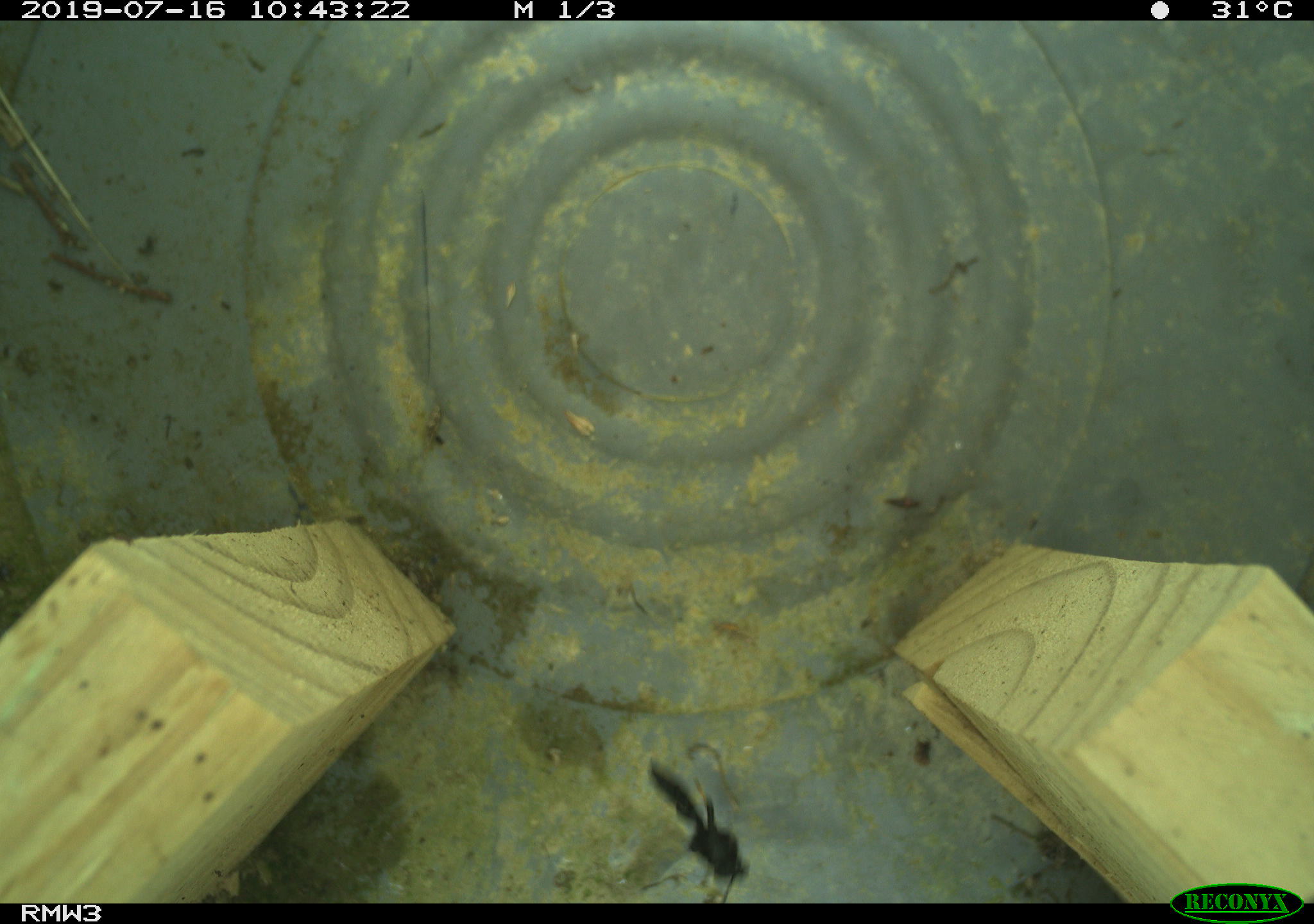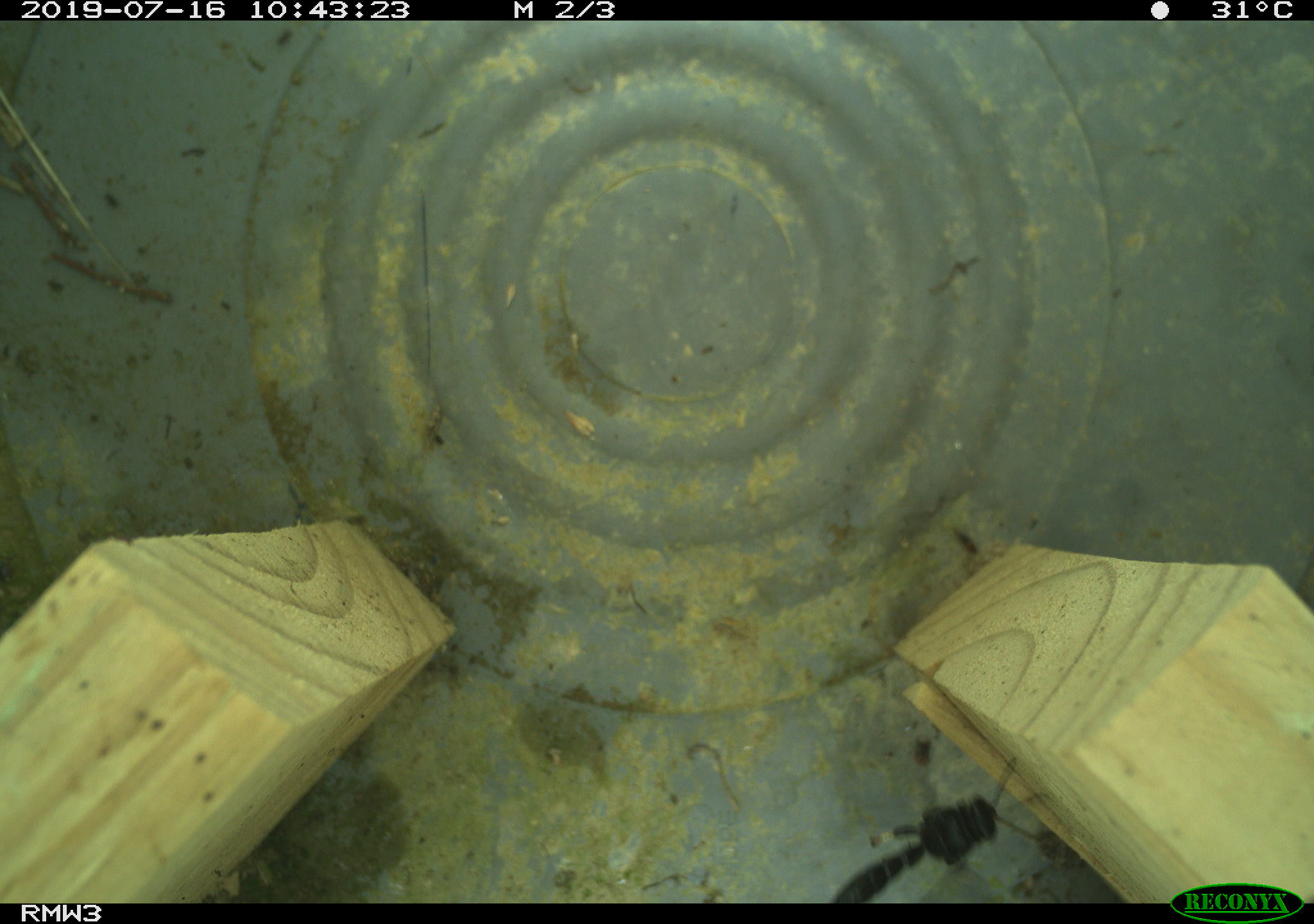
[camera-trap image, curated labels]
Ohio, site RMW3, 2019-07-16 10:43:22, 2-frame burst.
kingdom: Animalia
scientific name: Animalia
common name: animal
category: invertebrate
Invertebrate (animal) (Animalia).